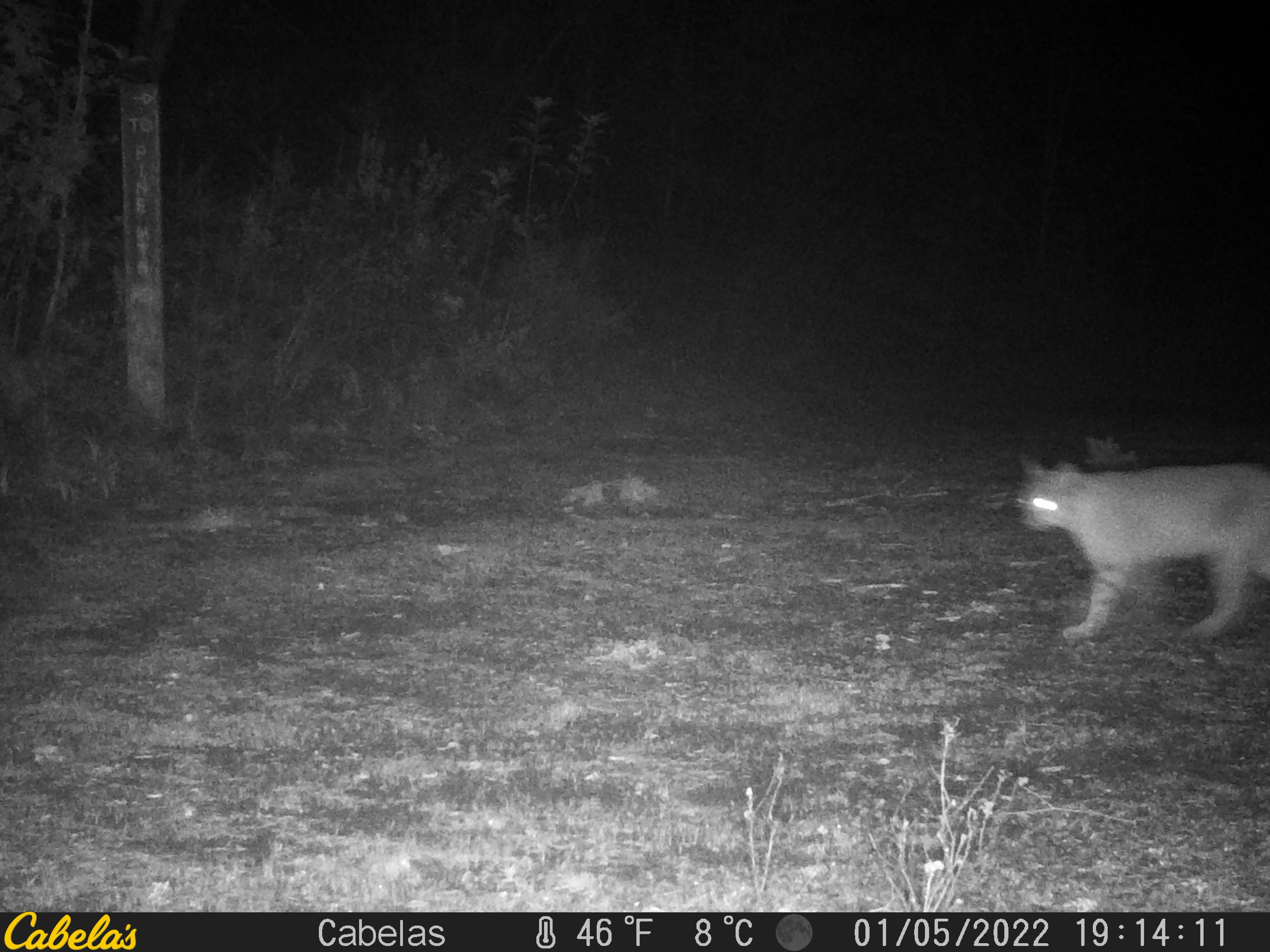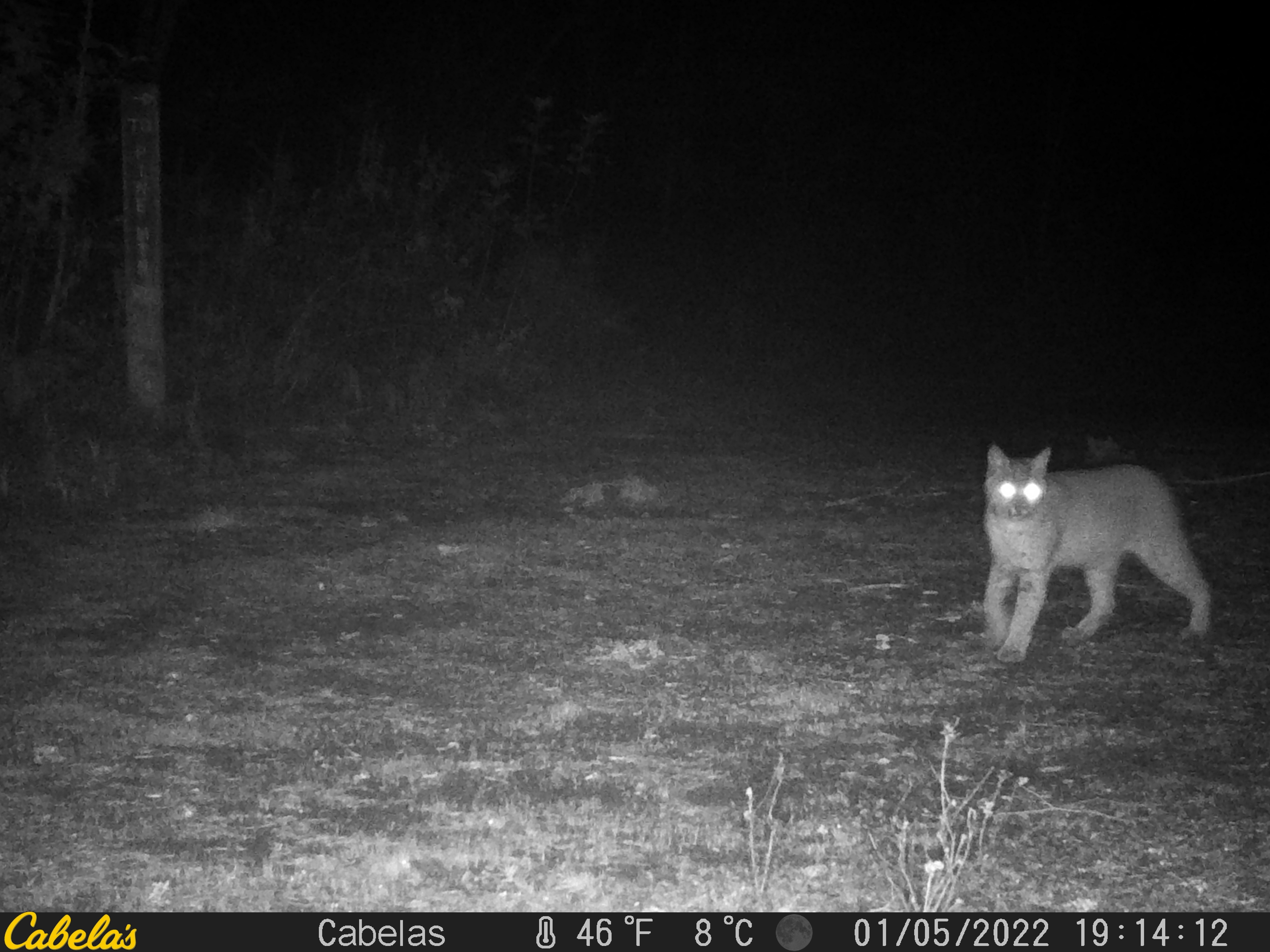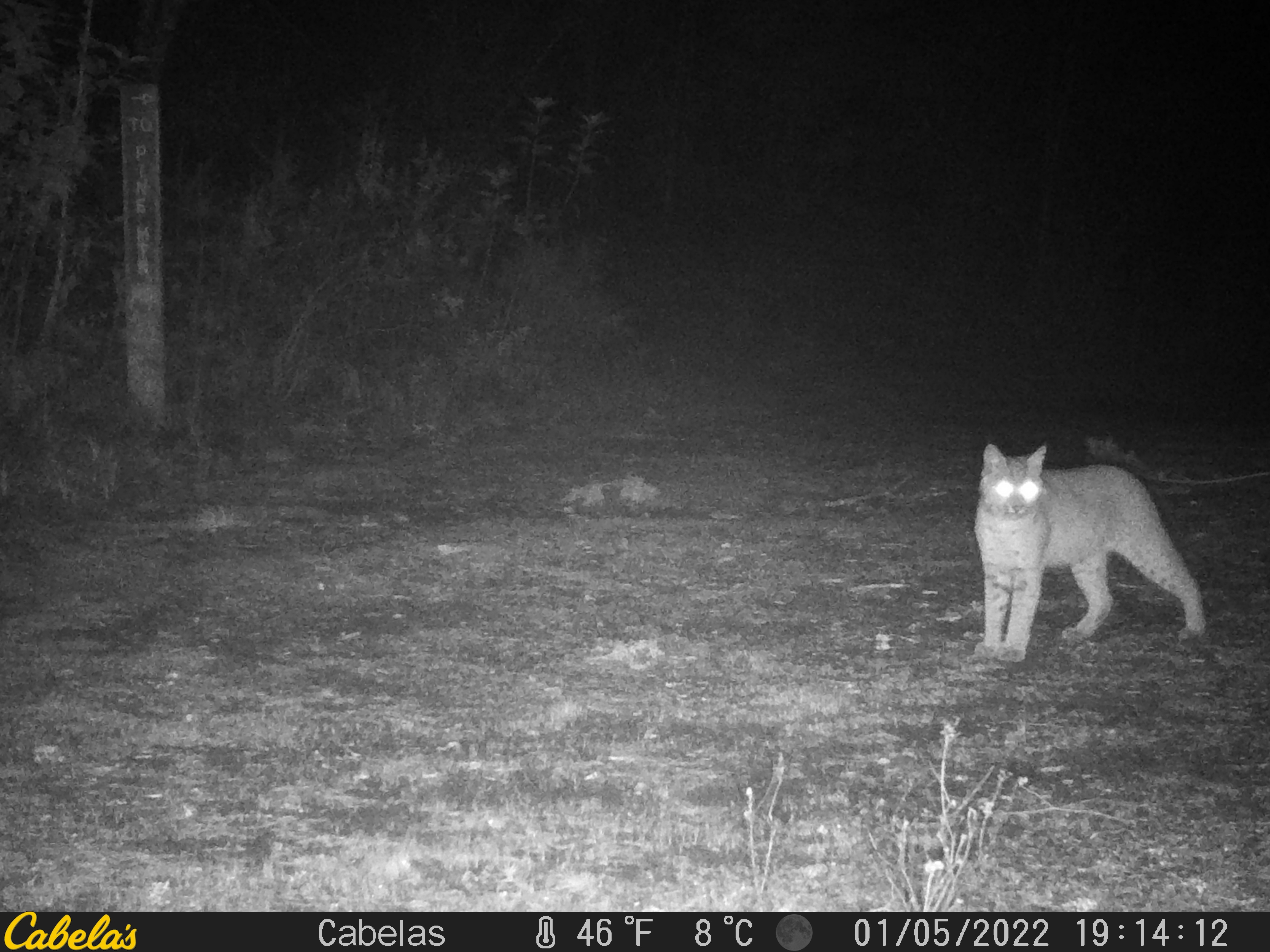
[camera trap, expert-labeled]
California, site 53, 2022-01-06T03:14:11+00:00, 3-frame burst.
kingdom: Animalia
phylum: Chordata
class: Mammalia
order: Carnivora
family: Felidae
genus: Lynx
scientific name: Lynx rufus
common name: bobcat